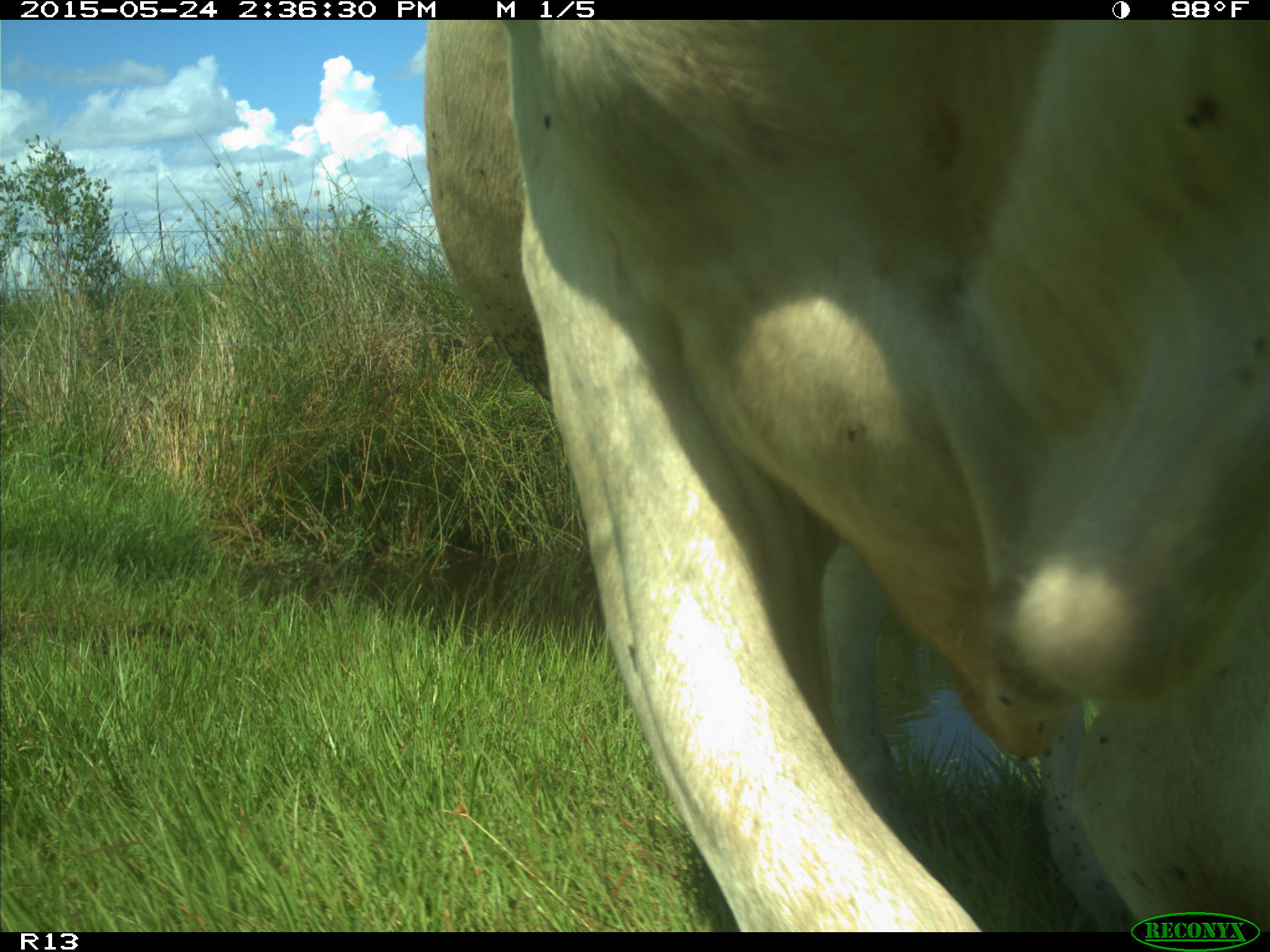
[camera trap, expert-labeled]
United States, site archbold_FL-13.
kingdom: Animalia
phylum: Chordata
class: Mammalia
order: Artiodactyla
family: Bovidae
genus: Bos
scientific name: Bos taurus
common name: domestic cow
Bos taurus (domestic cow).